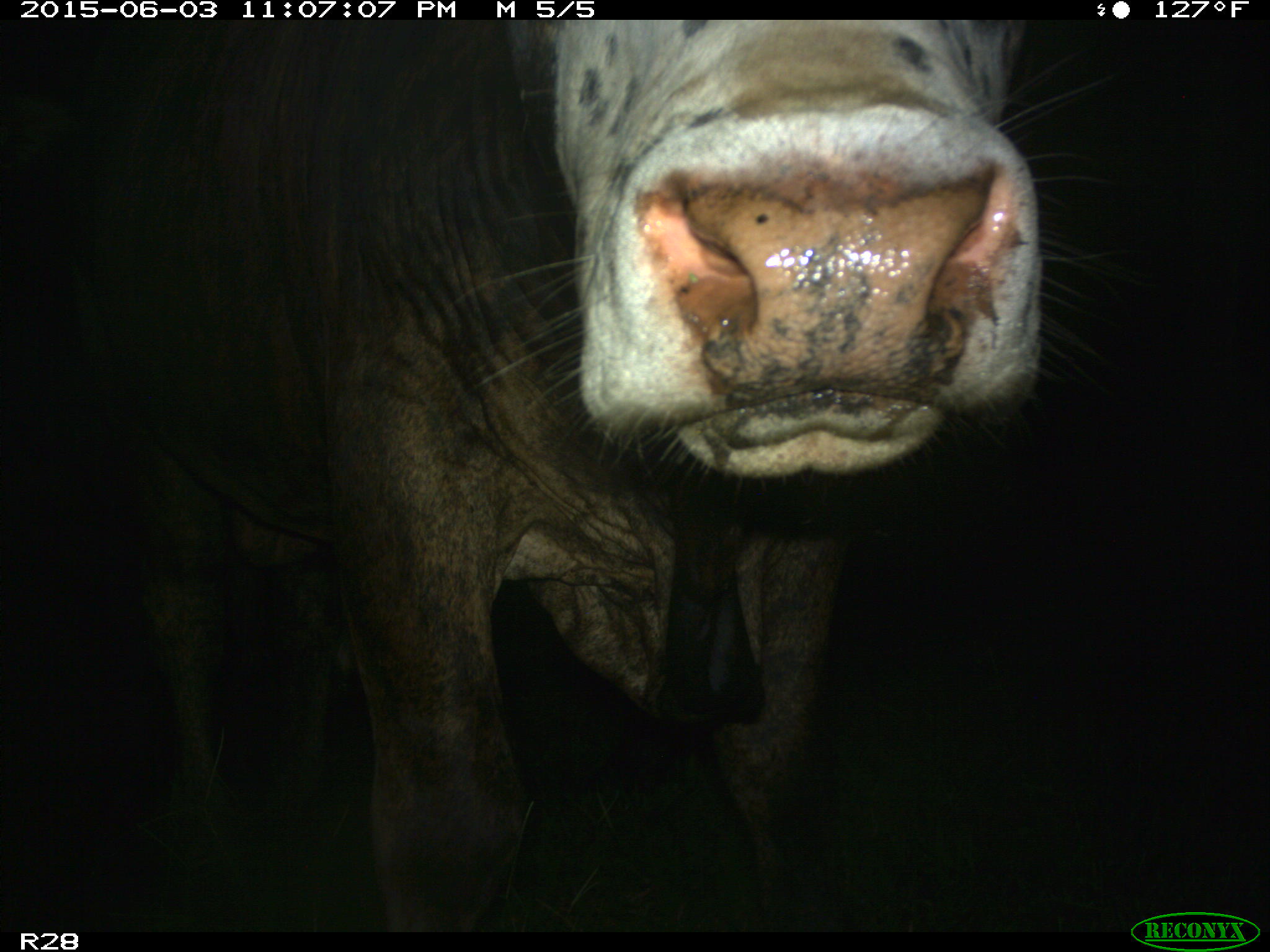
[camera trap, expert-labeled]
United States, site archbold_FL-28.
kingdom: Animalia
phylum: Chordata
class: Mammalia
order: Artiodactyla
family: Bovidae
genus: Bos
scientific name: Bos taurus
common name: domestic cow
Bos taurus (domestic cow).